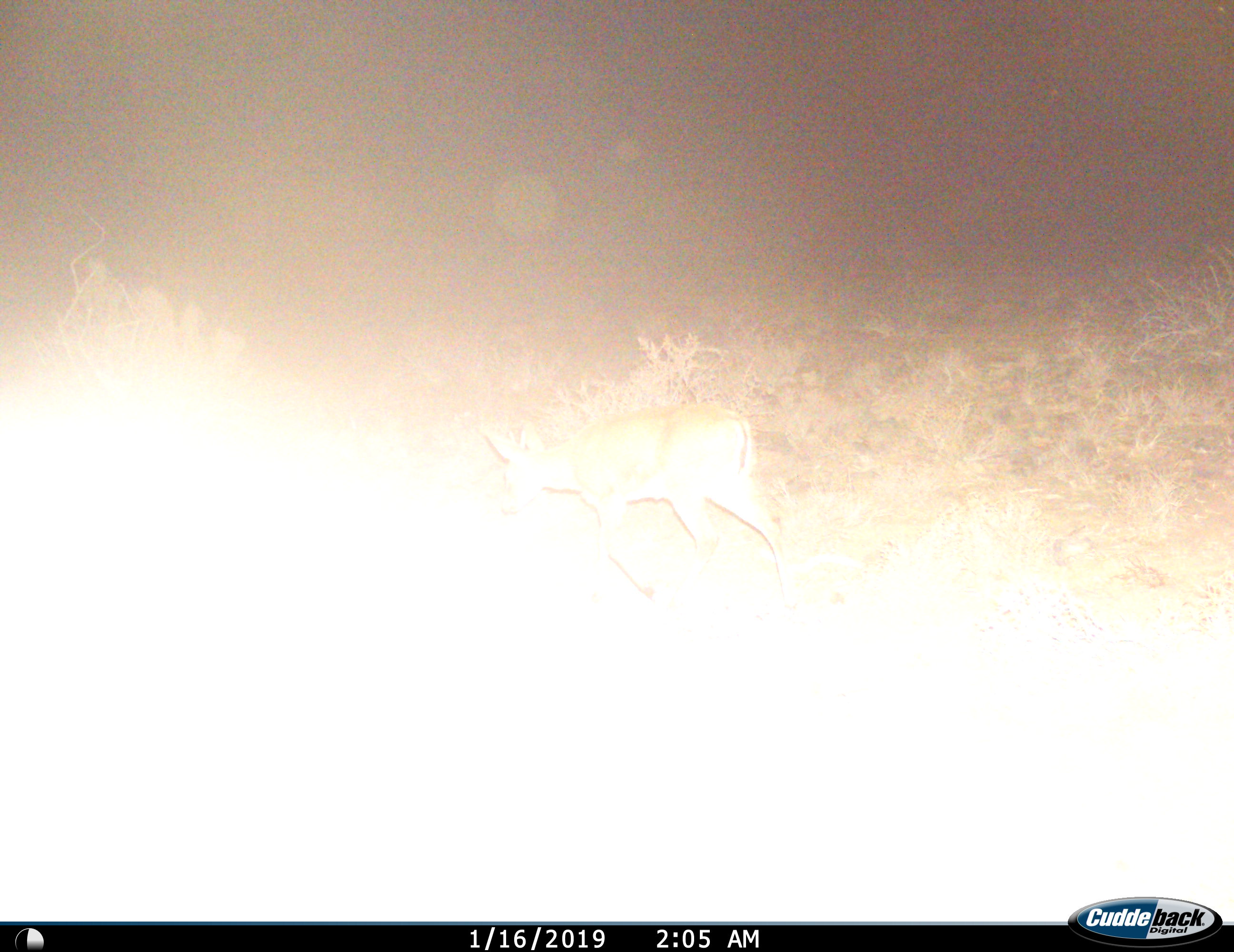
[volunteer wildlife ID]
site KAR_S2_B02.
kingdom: Animalia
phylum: Chordata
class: Mammalia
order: Artiodactyla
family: Bovidae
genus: Sylvicapra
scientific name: Sylvicapra grimmia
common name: common duiker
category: duikercommongrey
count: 1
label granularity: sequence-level